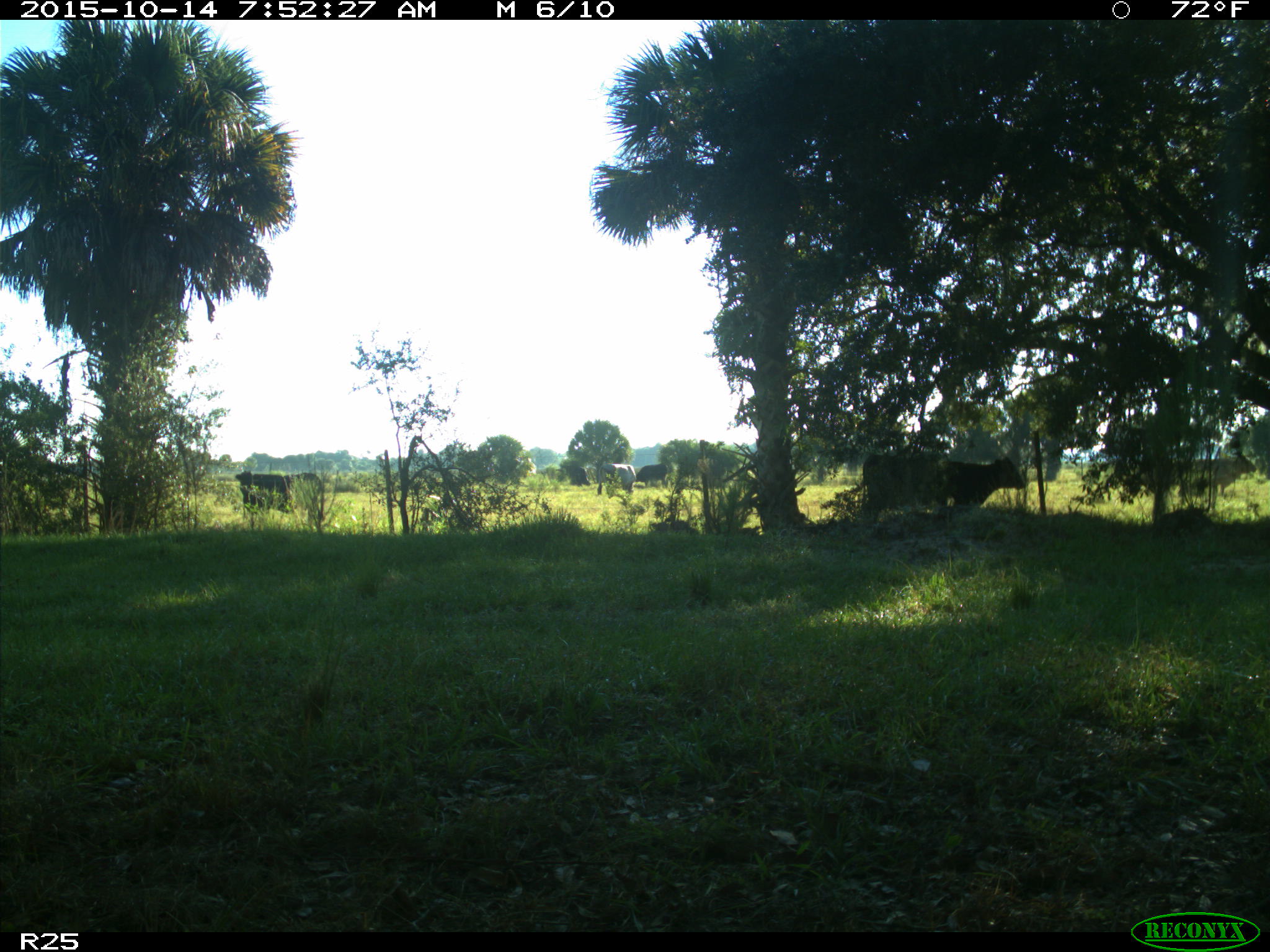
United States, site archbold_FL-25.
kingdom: Animalia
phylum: Chordata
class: Mammalia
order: Artiodactyla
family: Bovidae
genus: Bos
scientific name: Bos taurus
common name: domestic cow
Bos taurus (domestic cow).